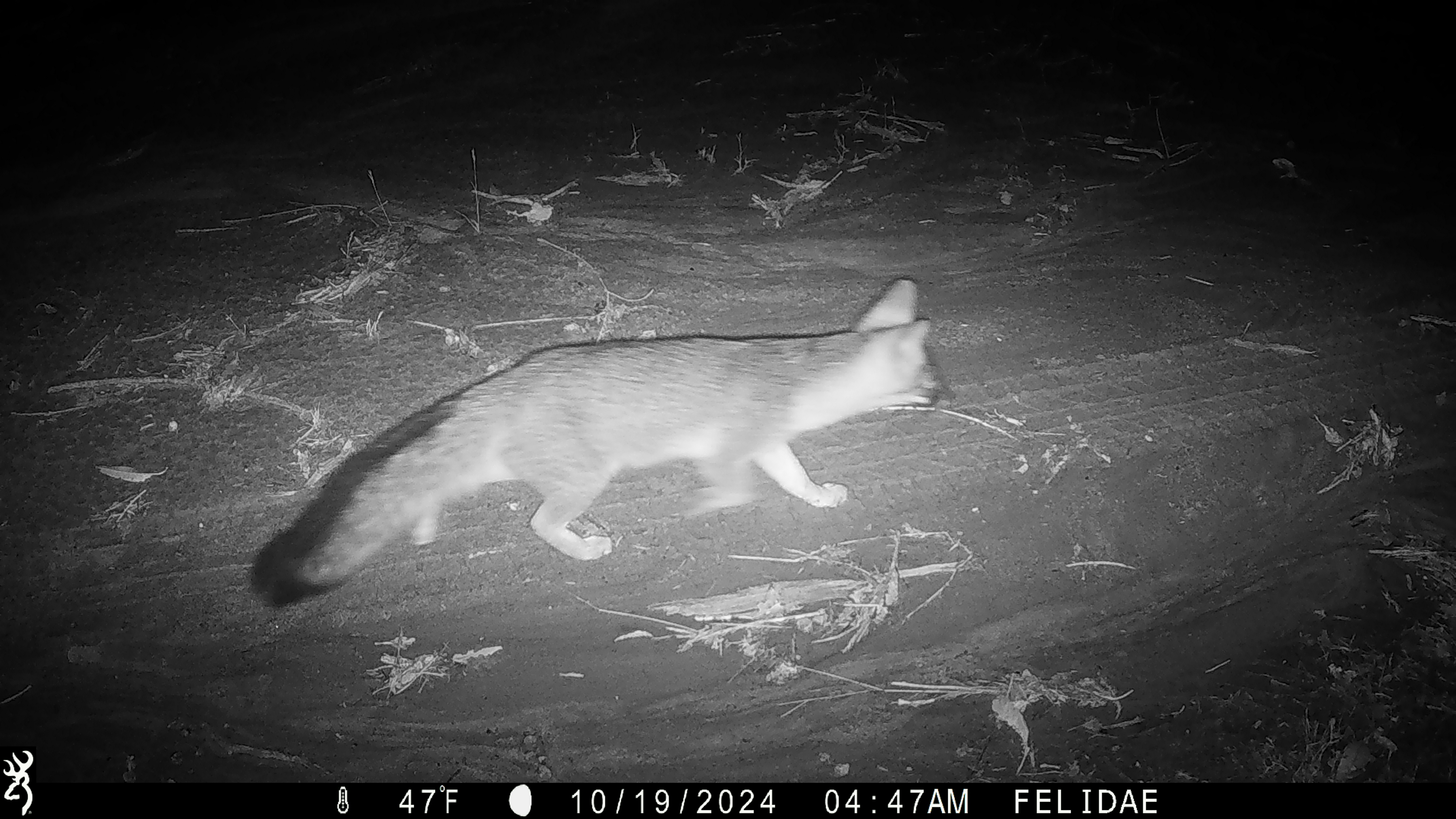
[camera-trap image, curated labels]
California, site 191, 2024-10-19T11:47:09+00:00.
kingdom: Animalia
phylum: Chordata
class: Mammalia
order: Carnivora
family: Canidae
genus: Urocyon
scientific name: Urocyon cinereoargenteus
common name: gray fox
Gray fox (Urocyon cinereoargenteus).